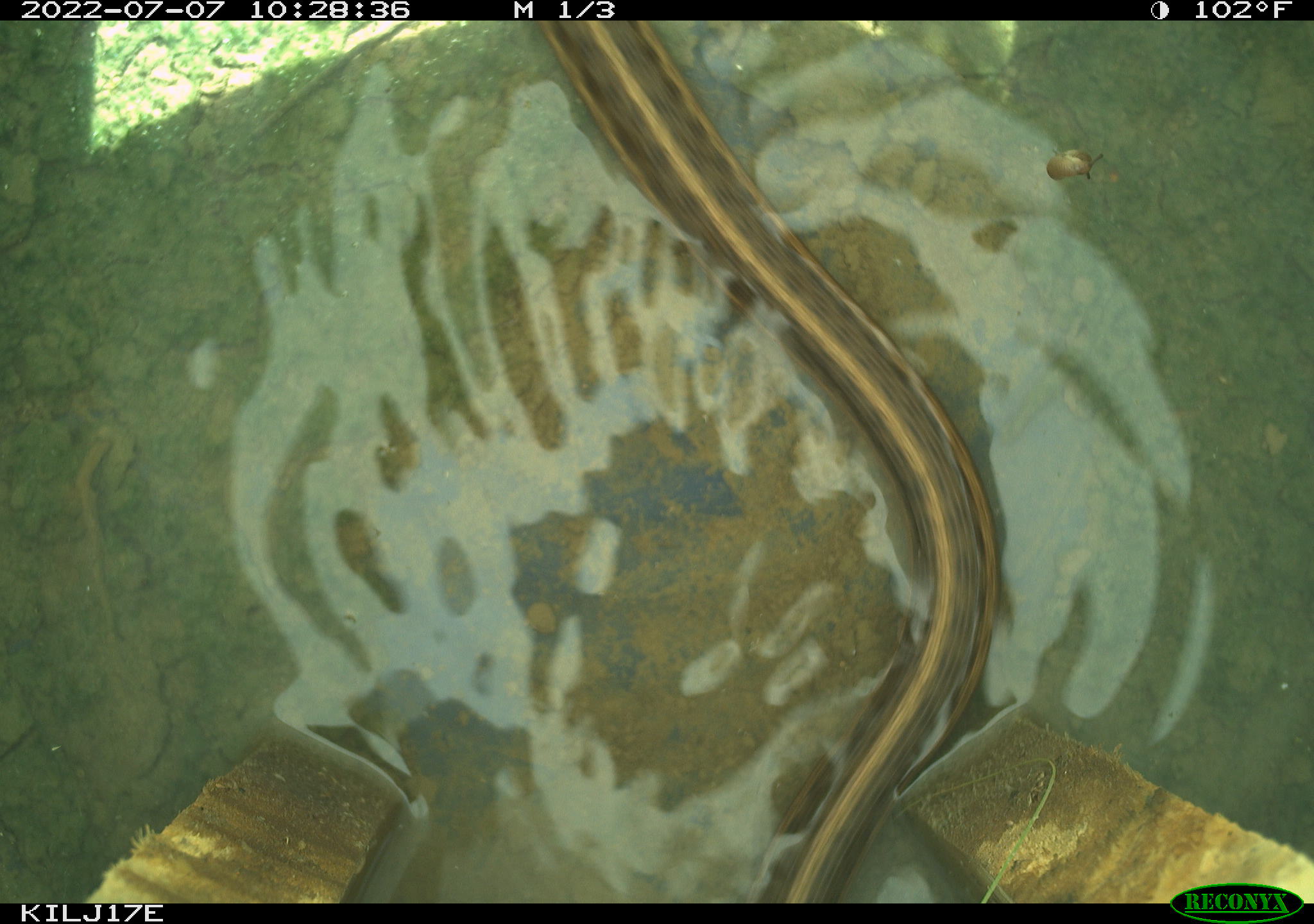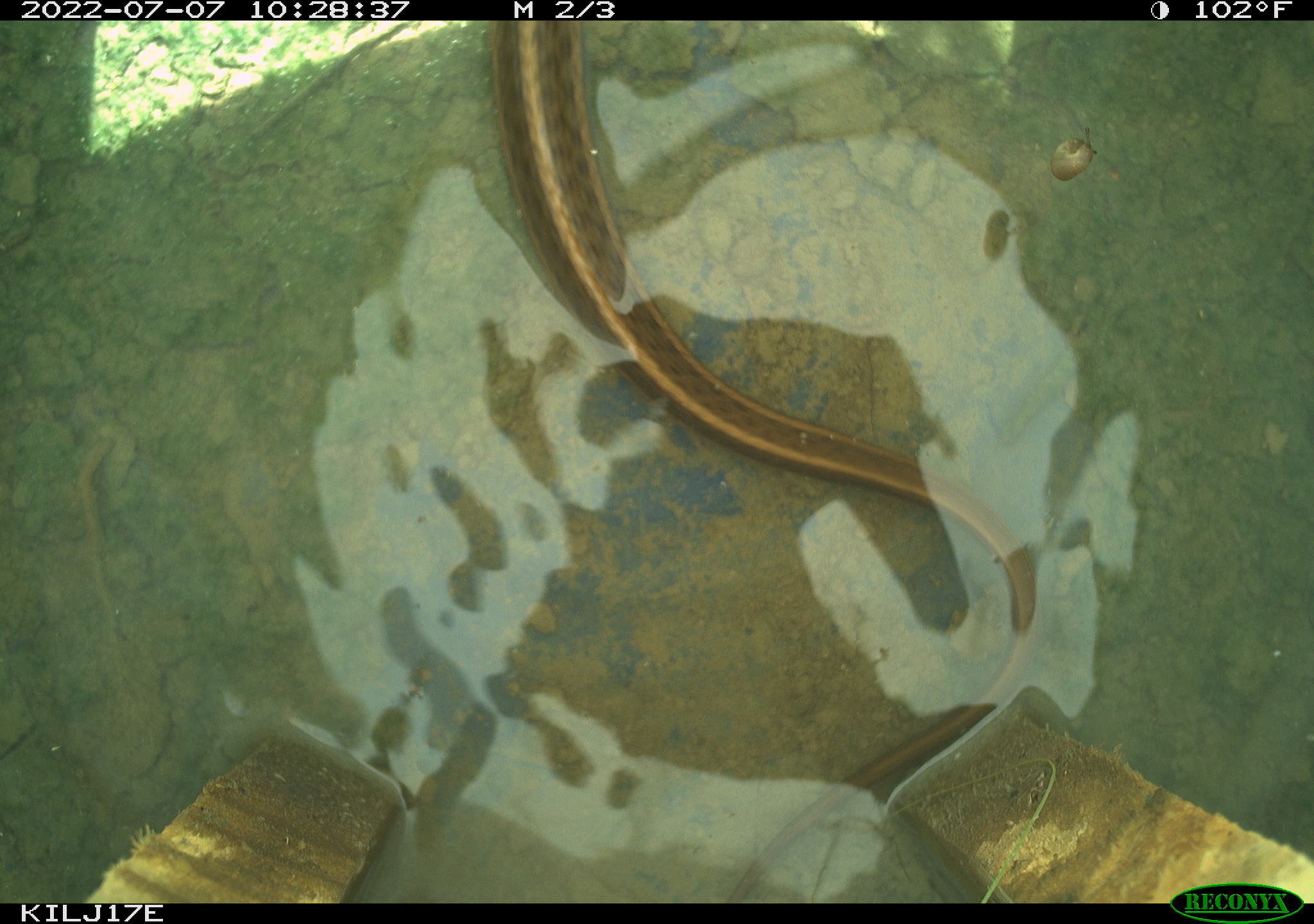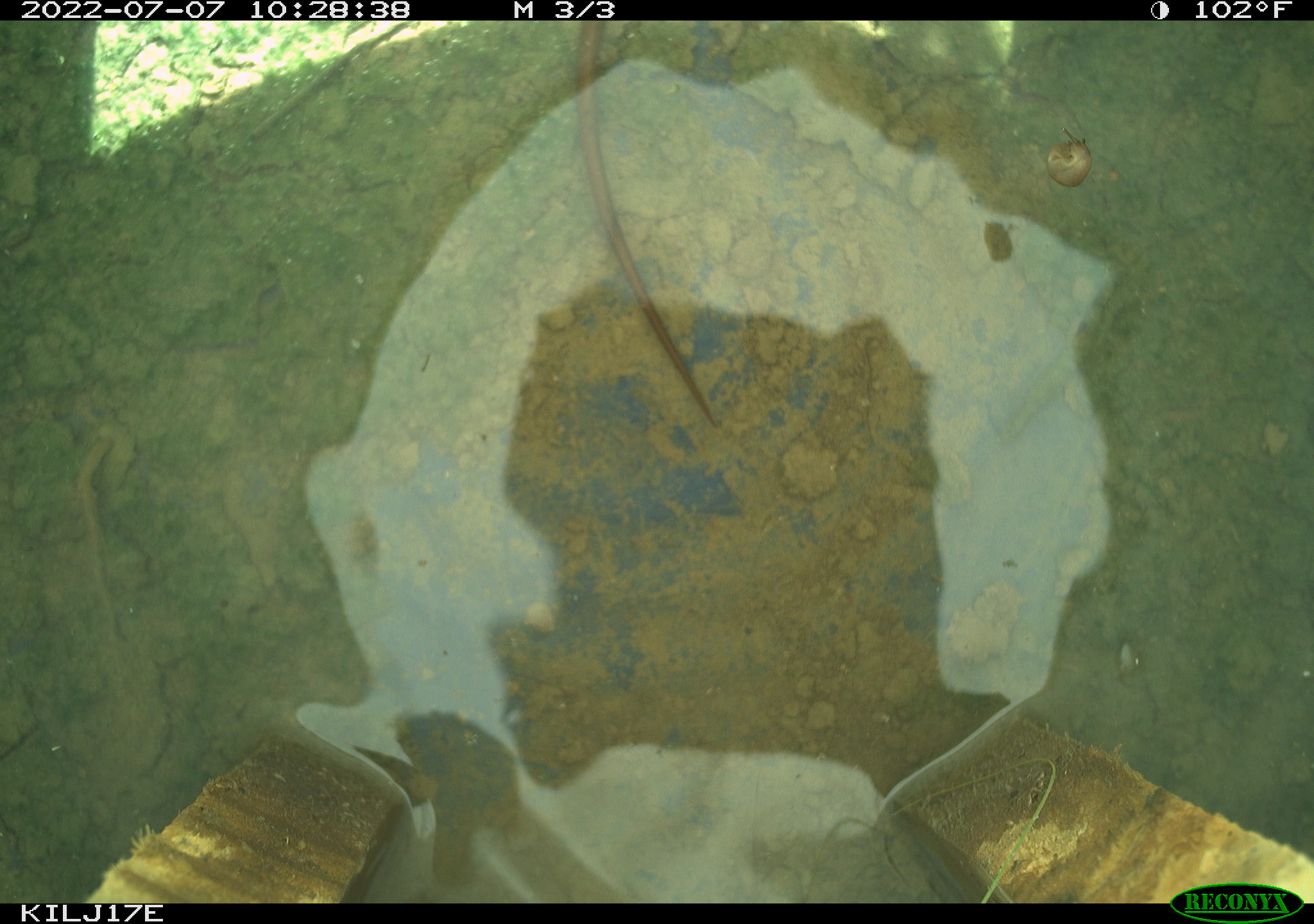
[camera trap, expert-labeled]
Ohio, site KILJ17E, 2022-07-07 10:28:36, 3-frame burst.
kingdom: Animalia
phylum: Chordata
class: Reptilia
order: Squamata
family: Colubridae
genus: Thamnophis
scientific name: Thamnophis sirtalis sirtalis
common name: eastern gartersnake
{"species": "eastern gartersnake (Thamnophis sirtalis sirtalis)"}